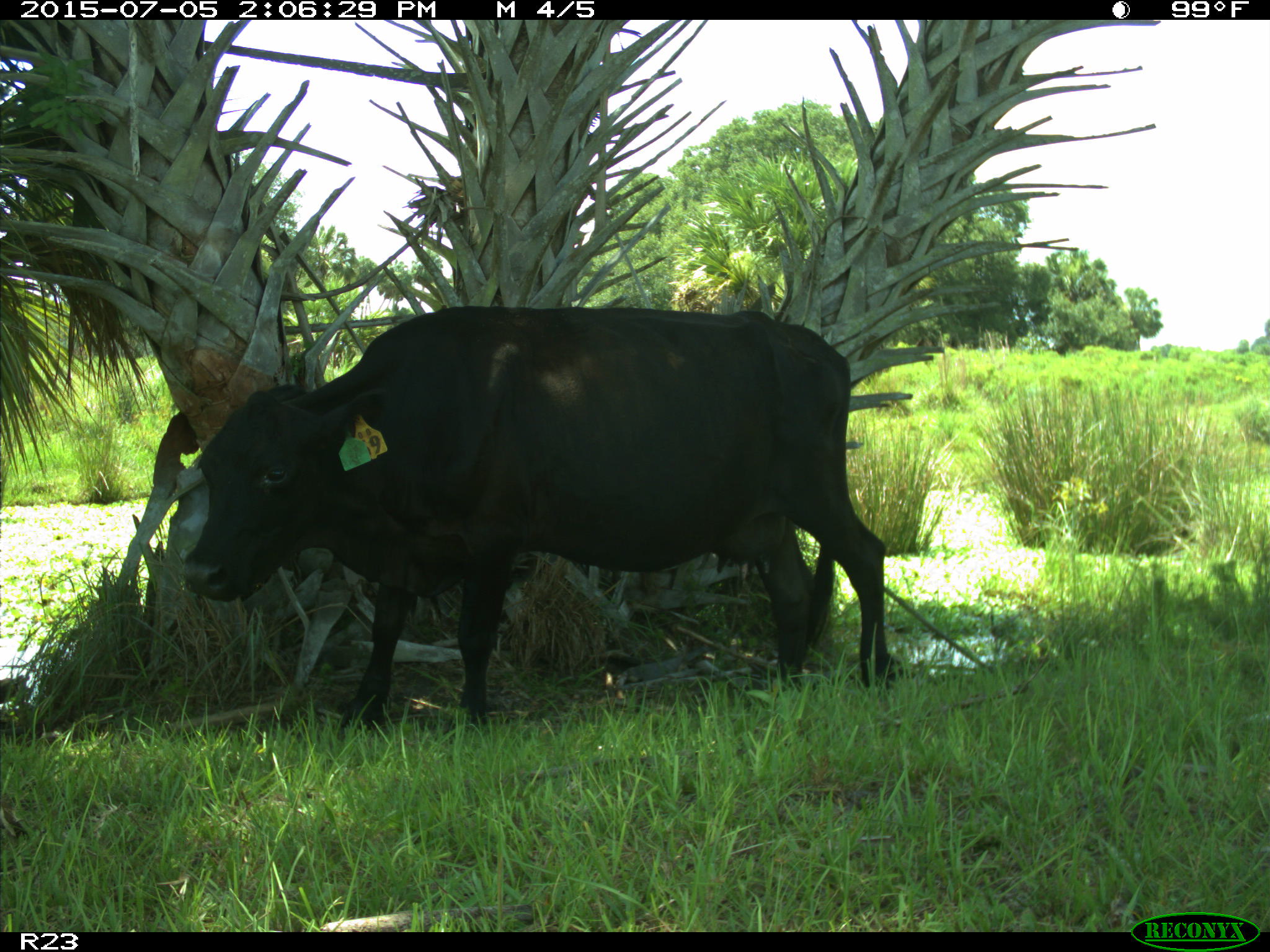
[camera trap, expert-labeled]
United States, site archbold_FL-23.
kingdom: Animalia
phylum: Chordata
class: Mammalia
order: Artiodactyla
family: Bovidae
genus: Bos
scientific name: Bos taurus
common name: domestic cow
Bos taurus (domestic cow).